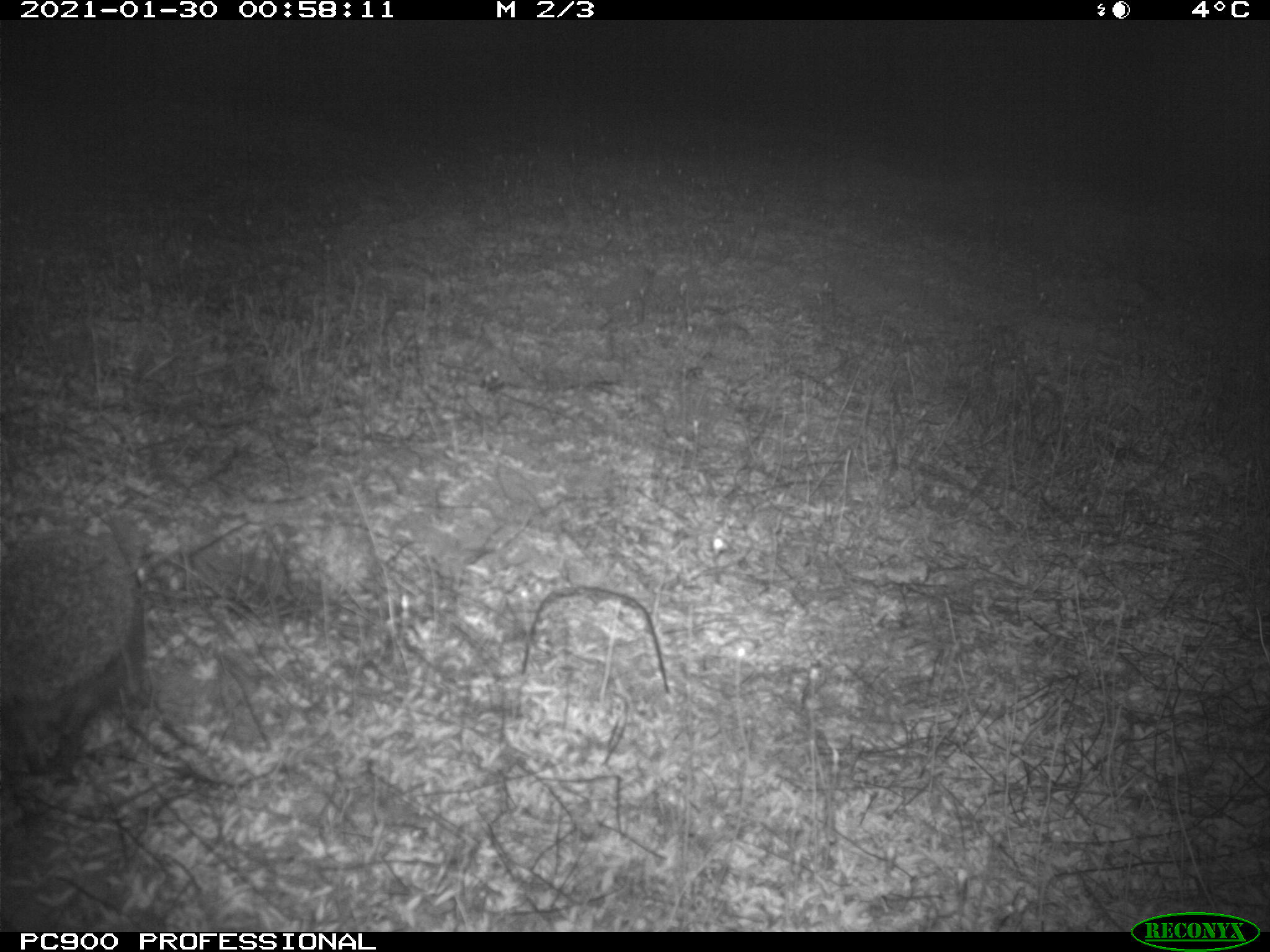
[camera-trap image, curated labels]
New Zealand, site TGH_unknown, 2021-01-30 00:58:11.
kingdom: Animalia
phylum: Chordata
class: Mammalia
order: Eulipotyphla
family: Erinaceidae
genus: Erinaceus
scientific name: Erinaceus europaeus europaeus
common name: european hedgehog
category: hedgehog